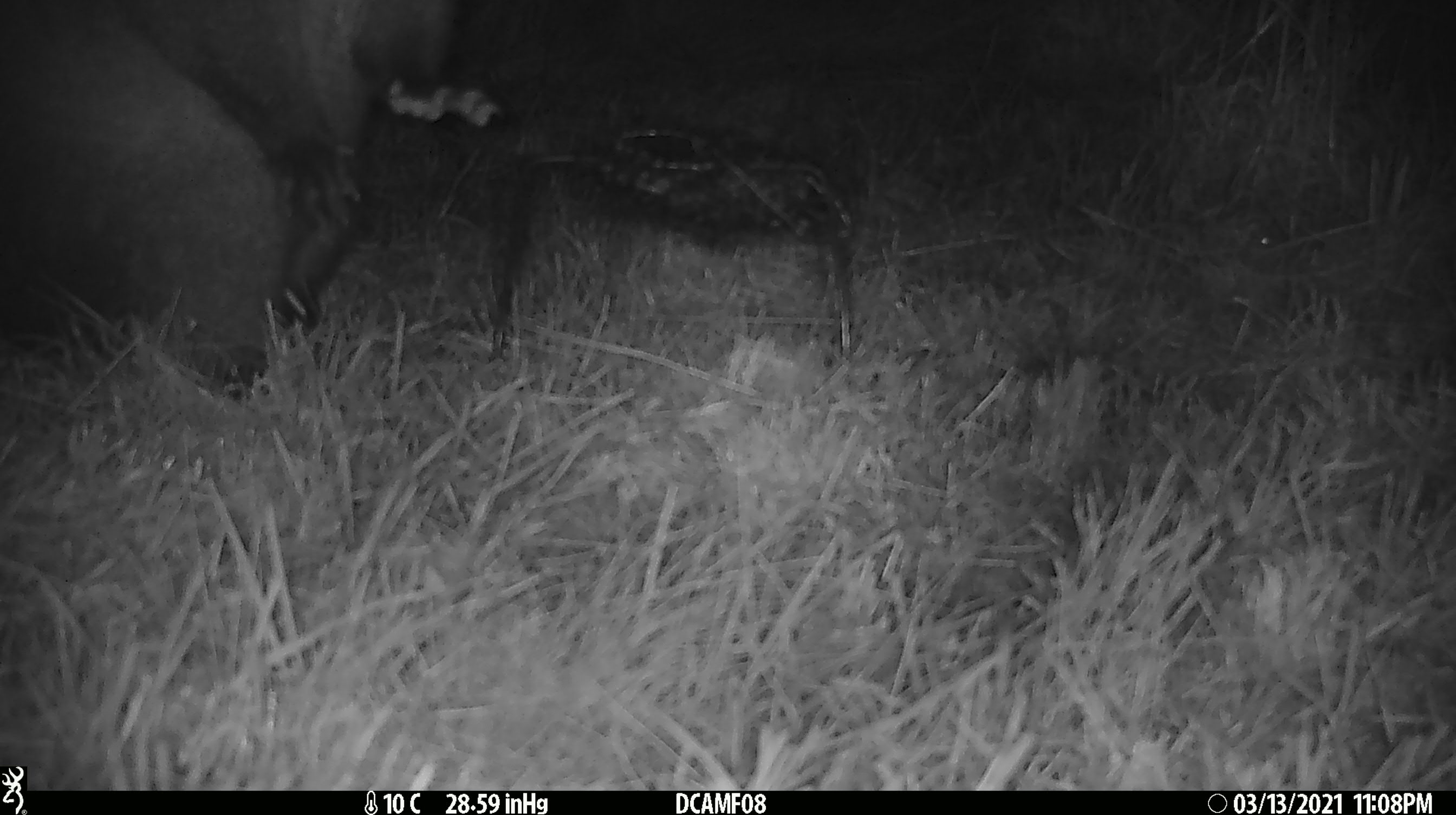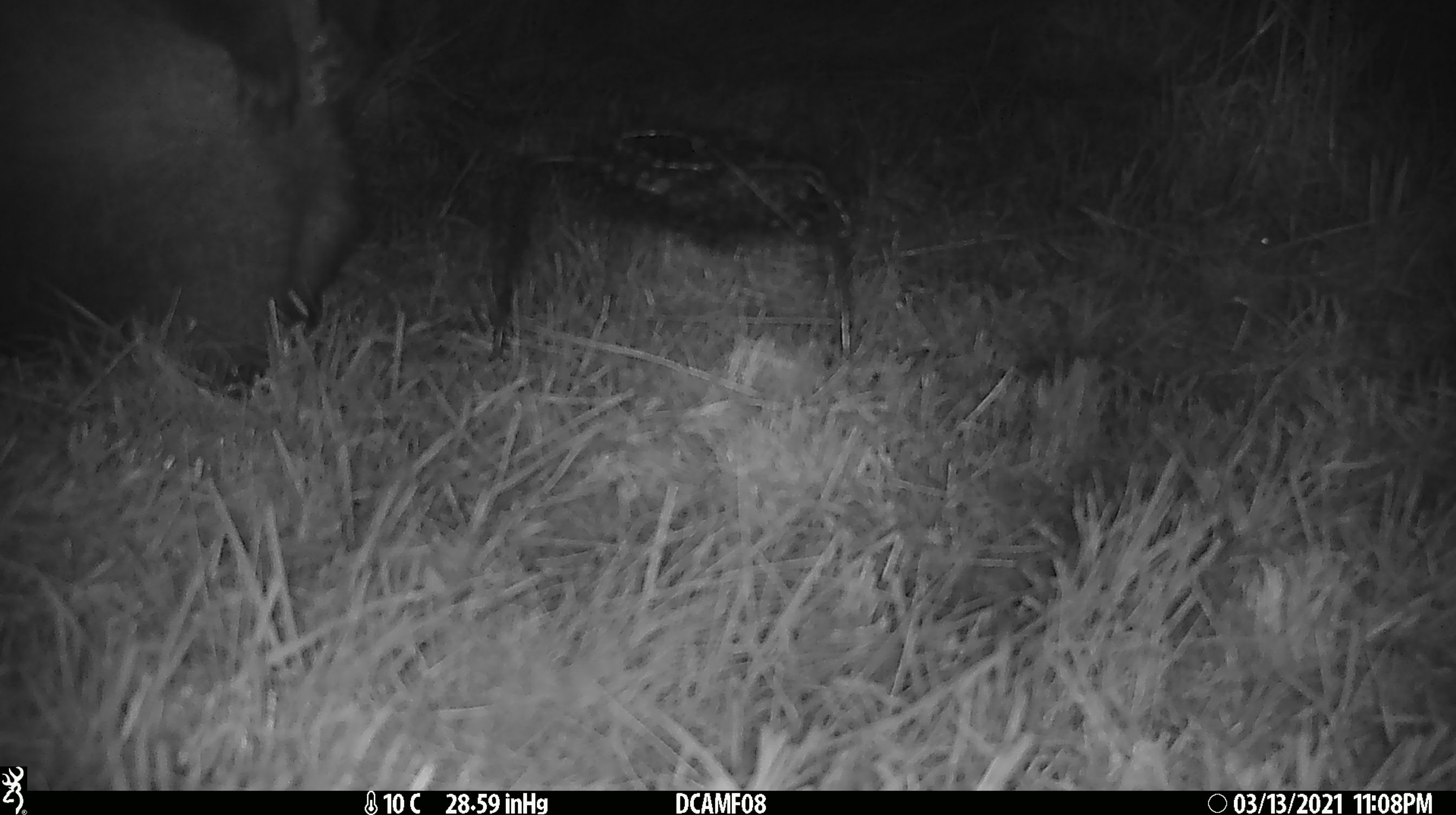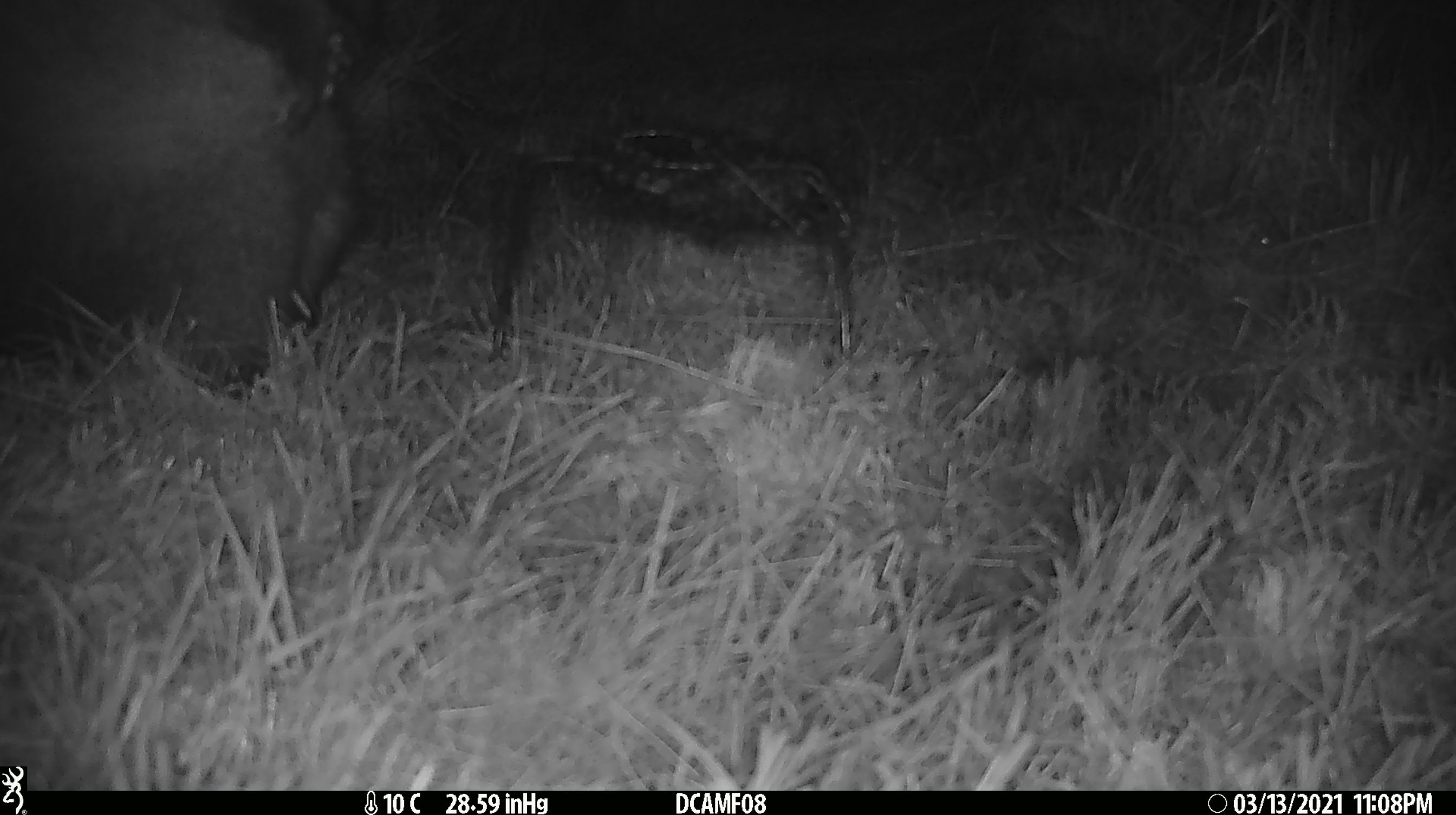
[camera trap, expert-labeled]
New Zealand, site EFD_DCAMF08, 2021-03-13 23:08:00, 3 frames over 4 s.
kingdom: Animalia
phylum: Chordata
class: Mammalia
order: Diprotodontia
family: Phalangeridae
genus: Trichosurus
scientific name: Trichosurus vulpecula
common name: common brushtail possum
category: possum